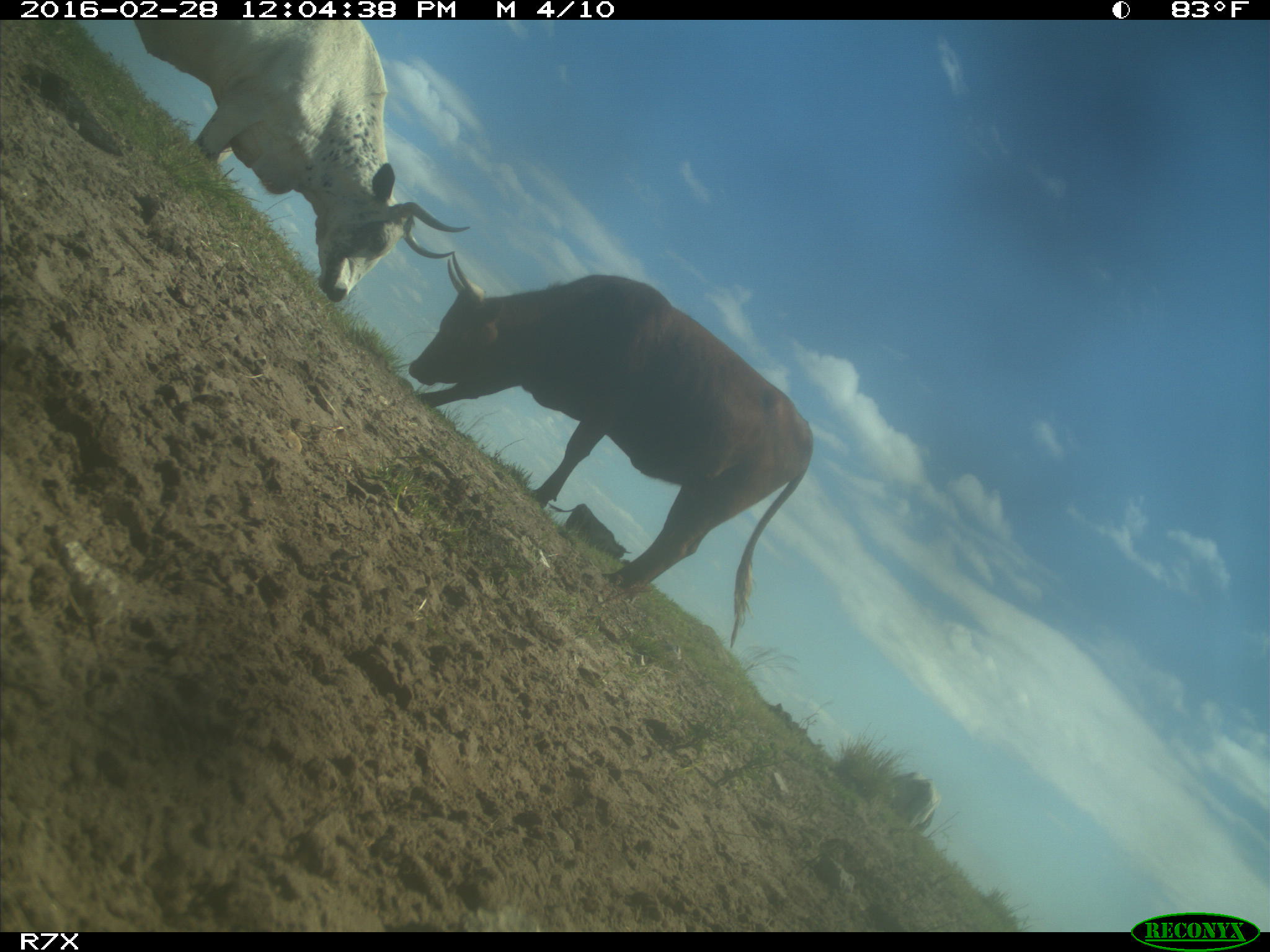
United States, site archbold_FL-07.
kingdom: Animalia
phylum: Chordata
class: Mammalia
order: Artiodactyla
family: Bovidae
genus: Bos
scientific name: Bos taurus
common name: domestic cow